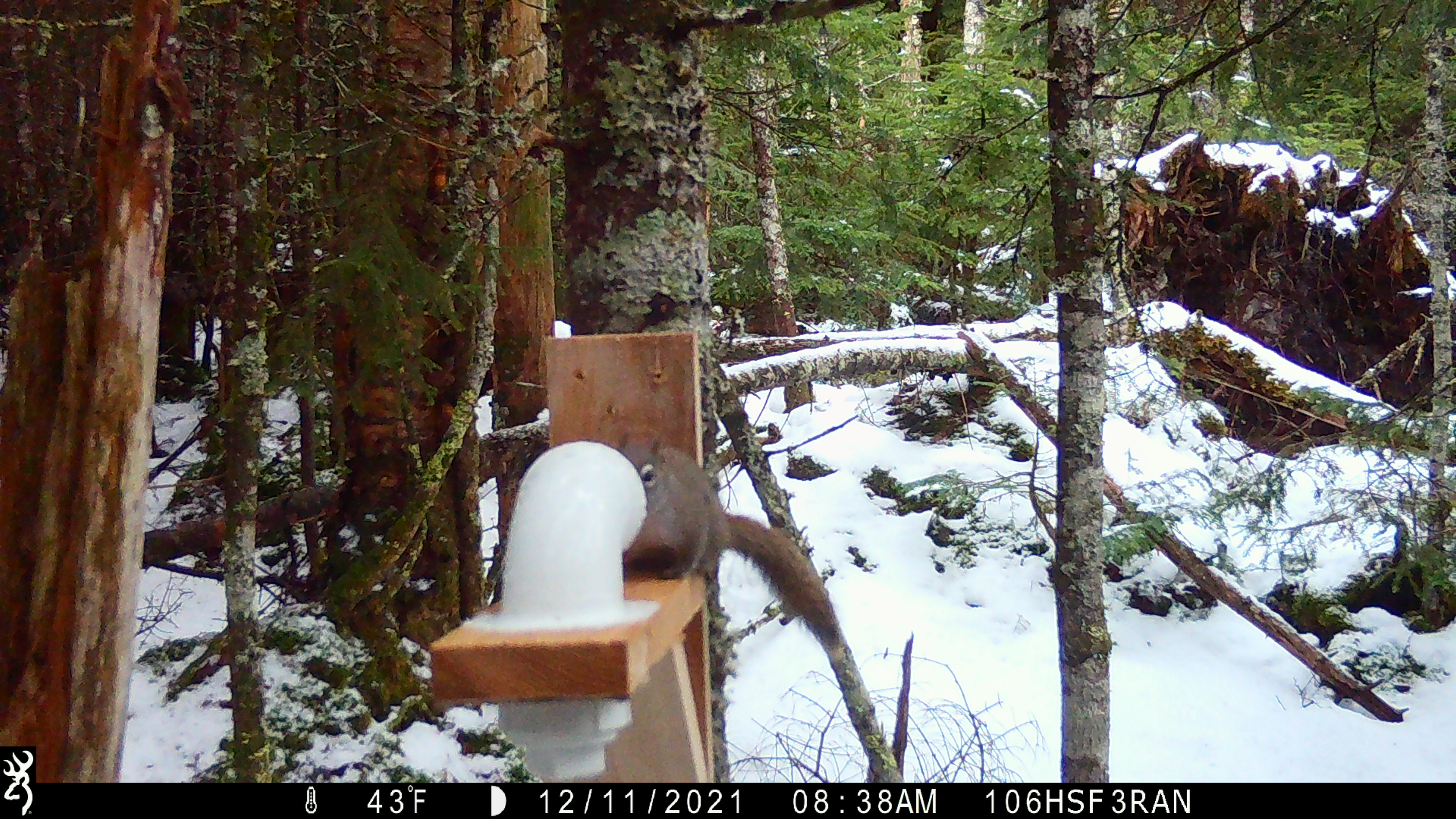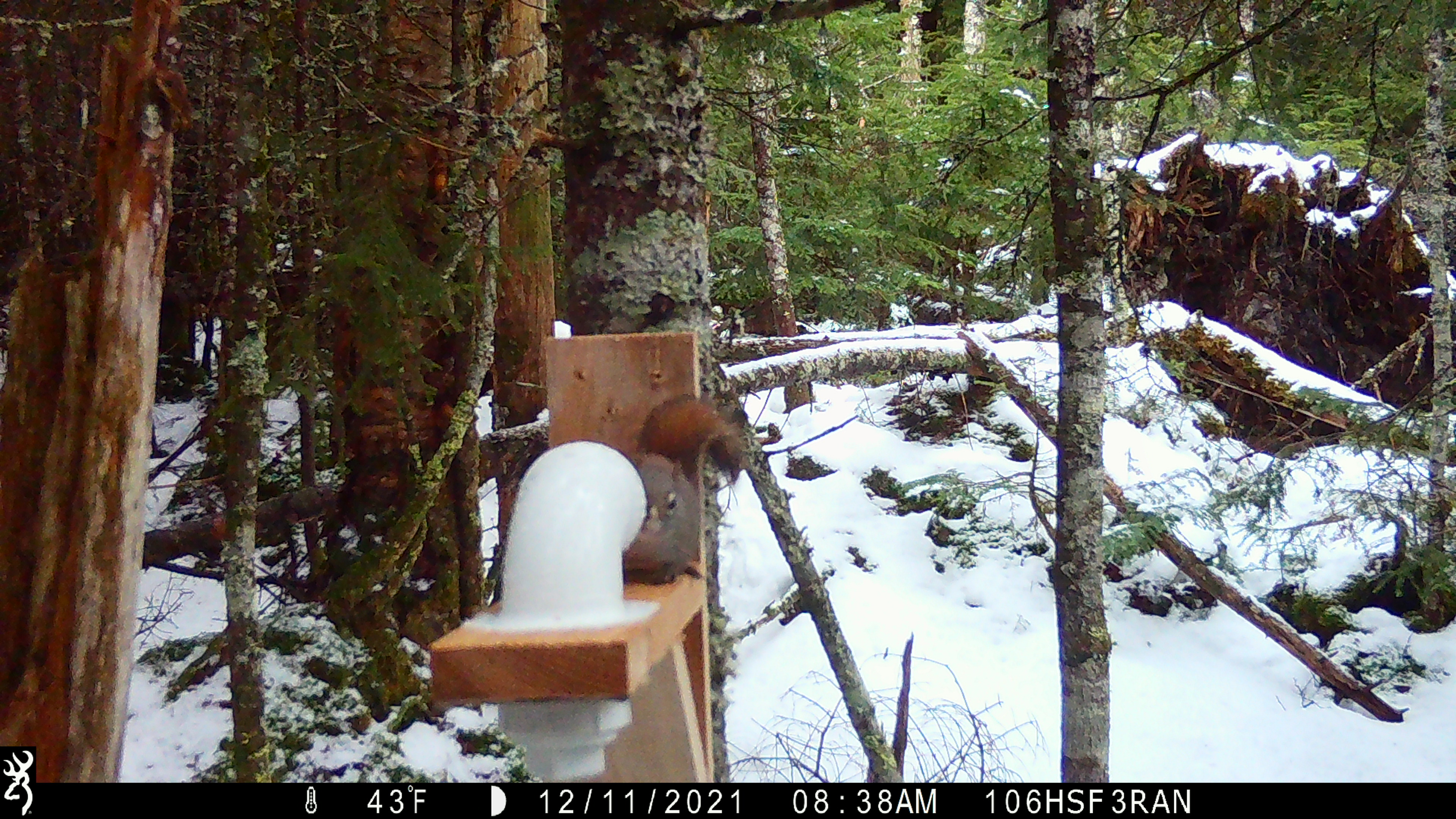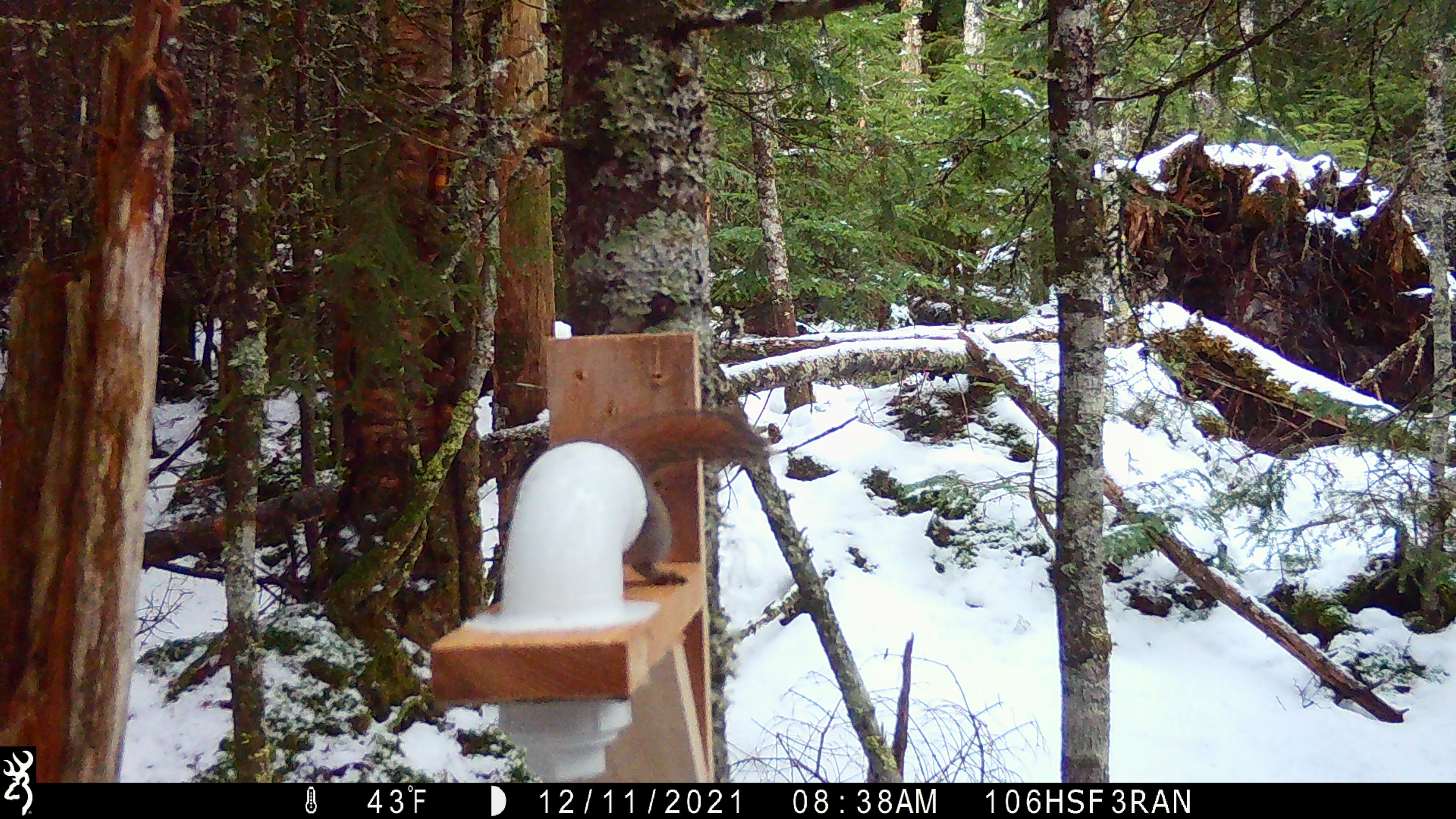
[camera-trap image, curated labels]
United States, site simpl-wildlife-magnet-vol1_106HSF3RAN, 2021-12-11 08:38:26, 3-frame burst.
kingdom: Animalia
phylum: Chordata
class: Mammalia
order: Rodentia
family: Sciuridae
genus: Tamiasciurus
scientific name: Tamiasciurus hudsonicus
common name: red squirrel